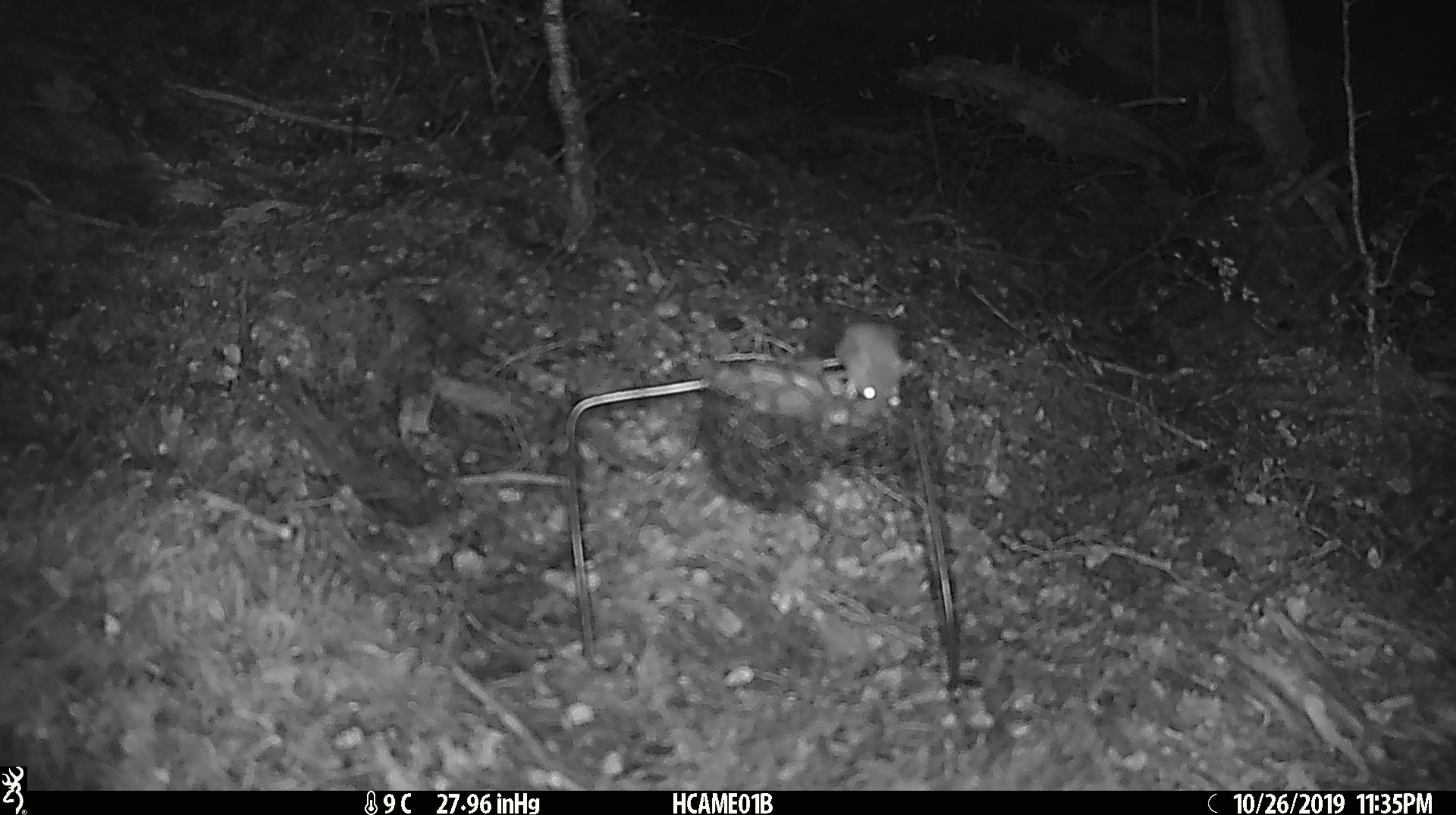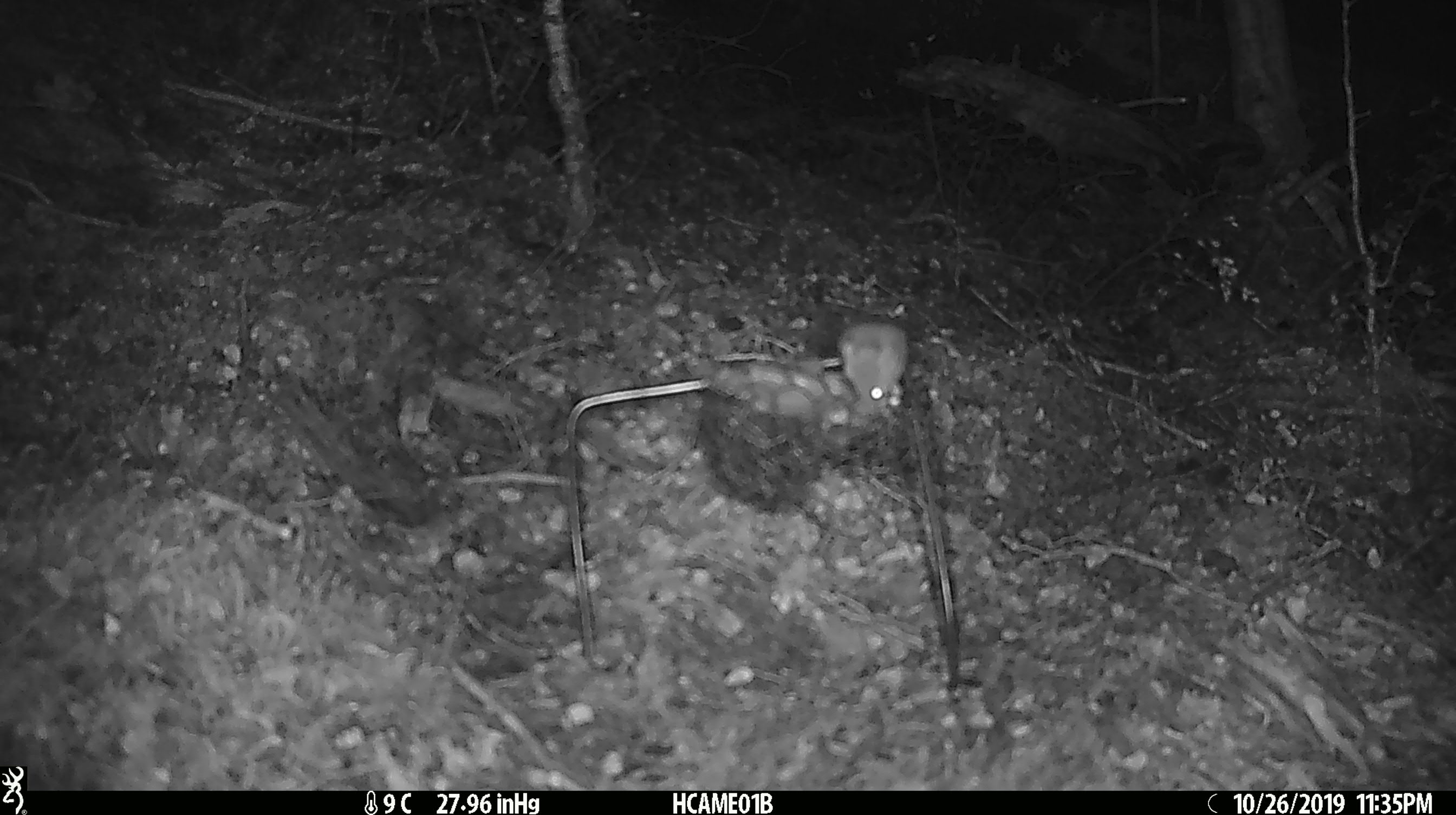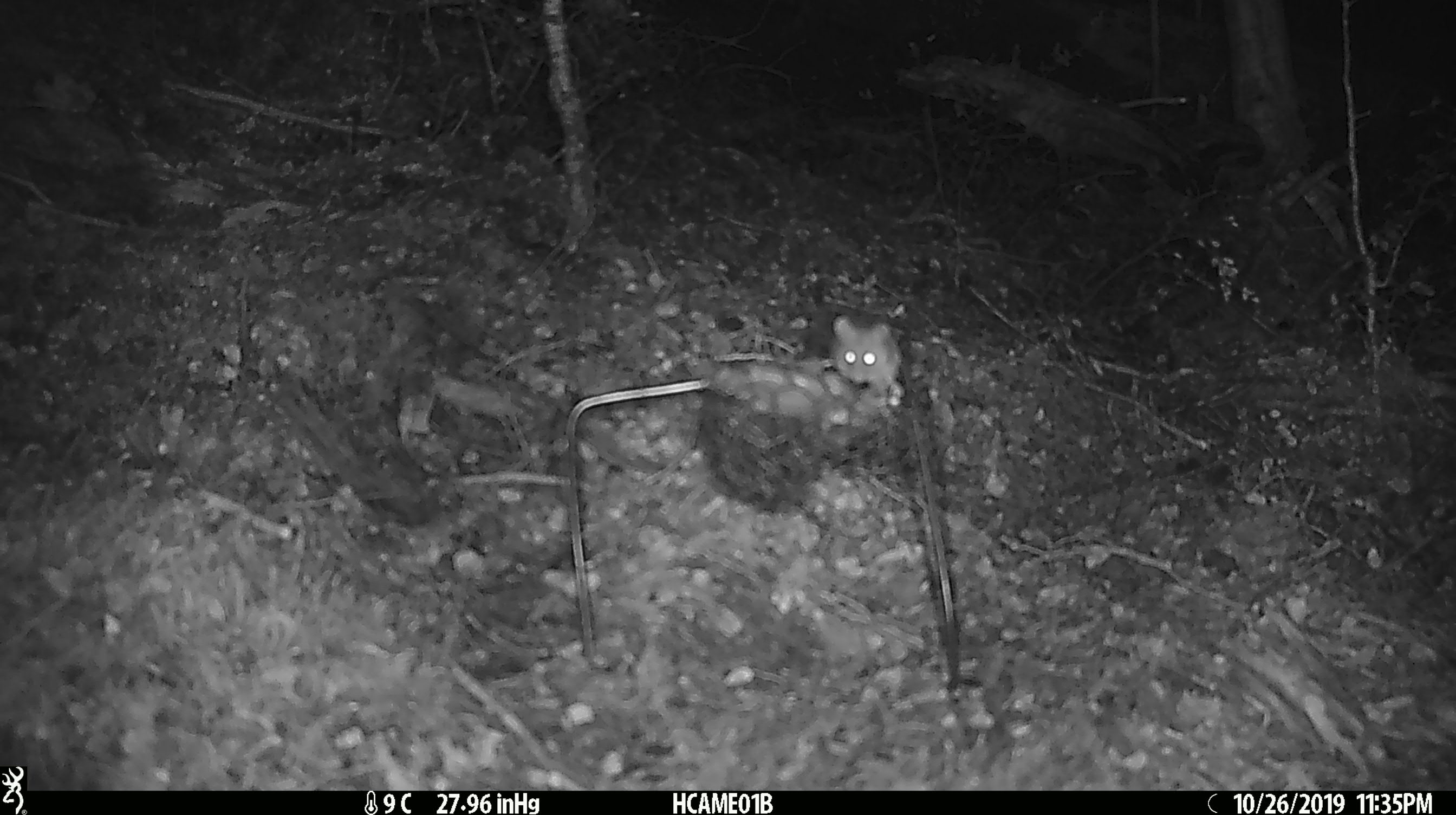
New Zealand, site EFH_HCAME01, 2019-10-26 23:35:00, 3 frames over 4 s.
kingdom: Animalia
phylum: Chordata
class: Mammalia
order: Rodentia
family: Muridae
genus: Mus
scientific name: Mus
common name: mouse